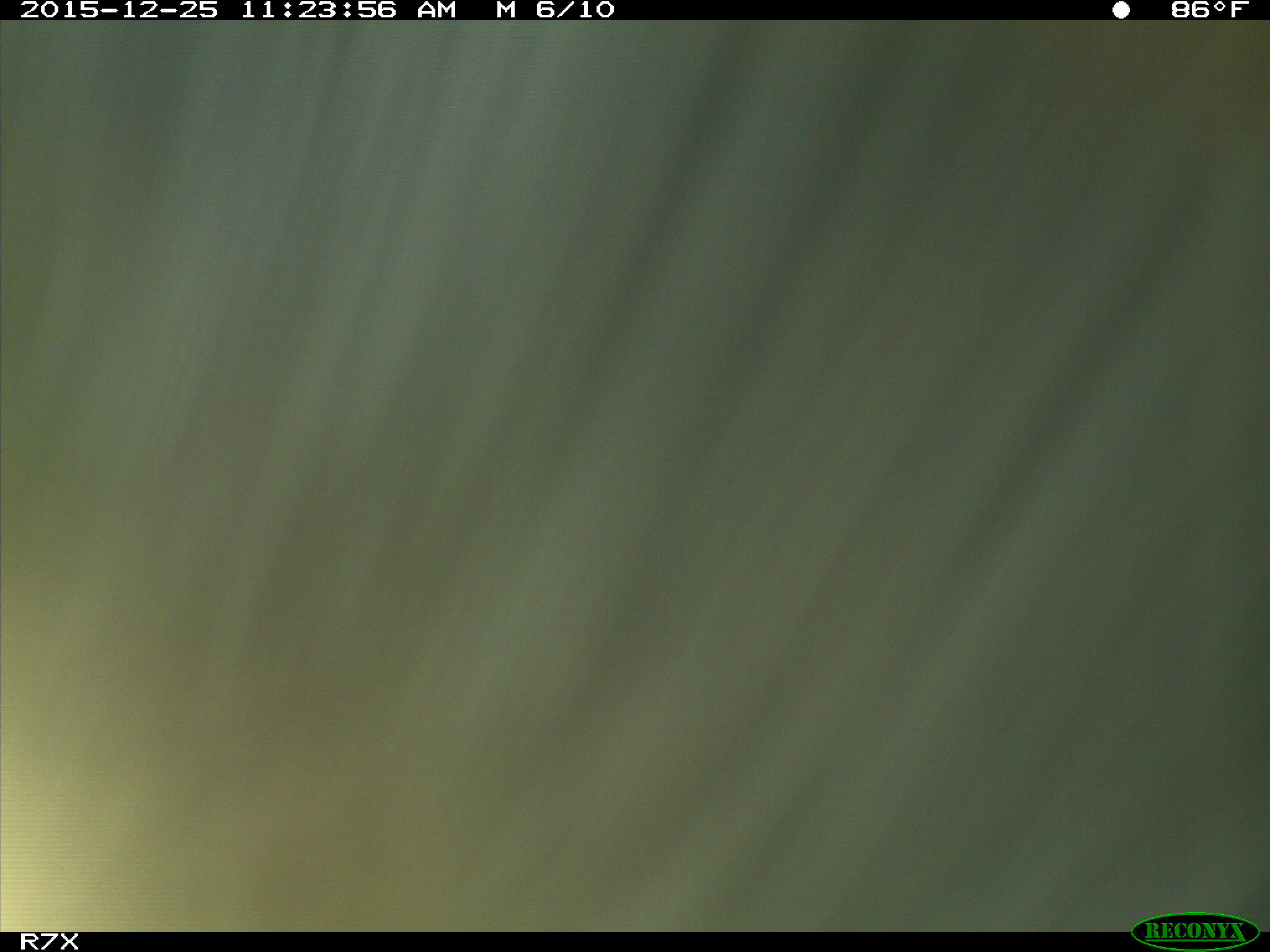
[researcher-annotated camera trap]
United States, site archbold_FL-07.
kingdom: Animalia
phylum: Chordata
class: Mammalia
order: Artiodactyla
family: Bovidae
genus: Bos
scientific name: Bos taurus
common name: domestic cow